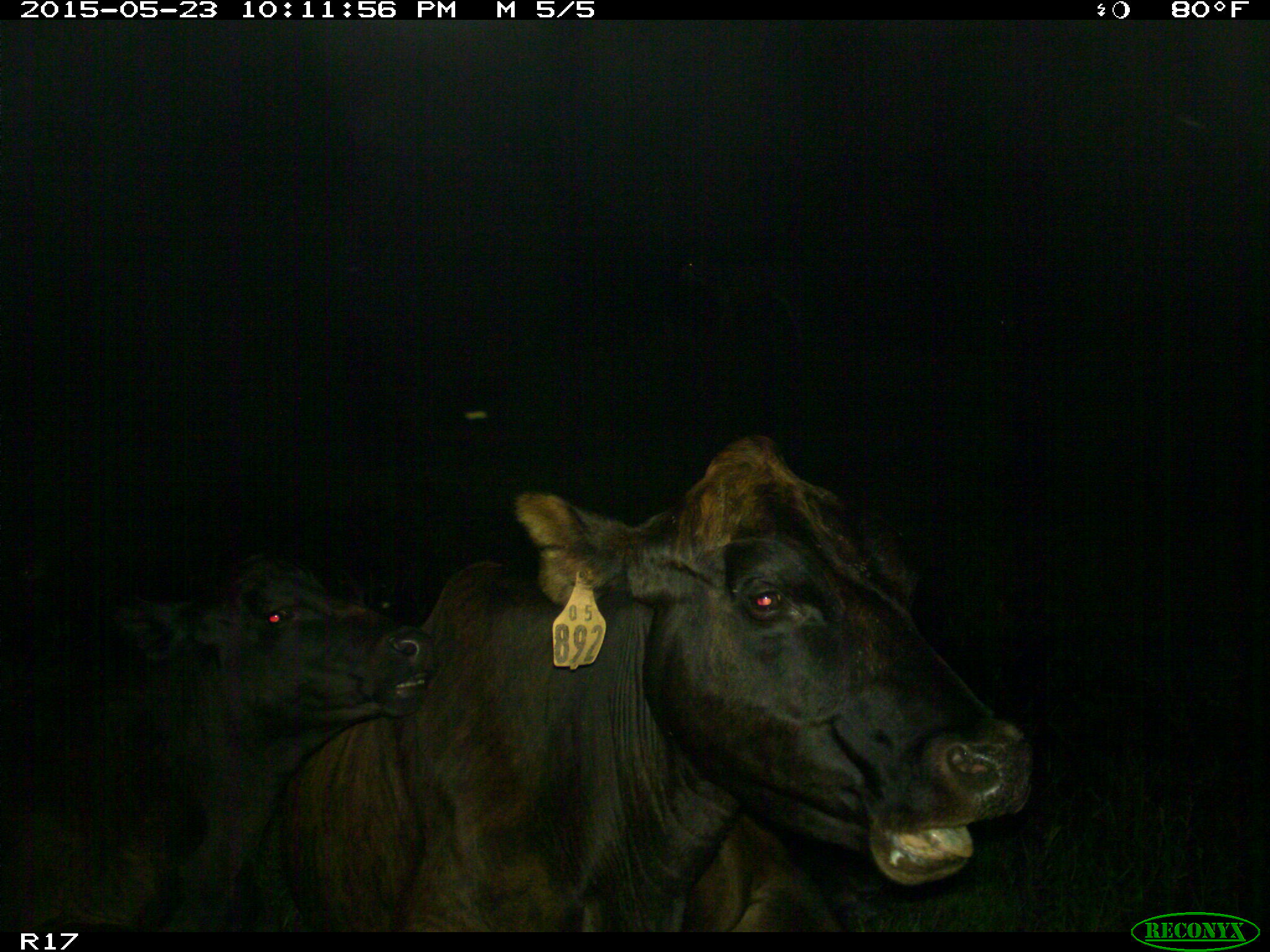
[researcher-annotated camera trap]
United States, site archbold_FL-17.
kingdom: Animalia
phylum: Chordata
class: Mammalia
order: Artiodactyla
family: Bovidae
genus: Bos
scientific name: Bos taurus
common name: domestic cow